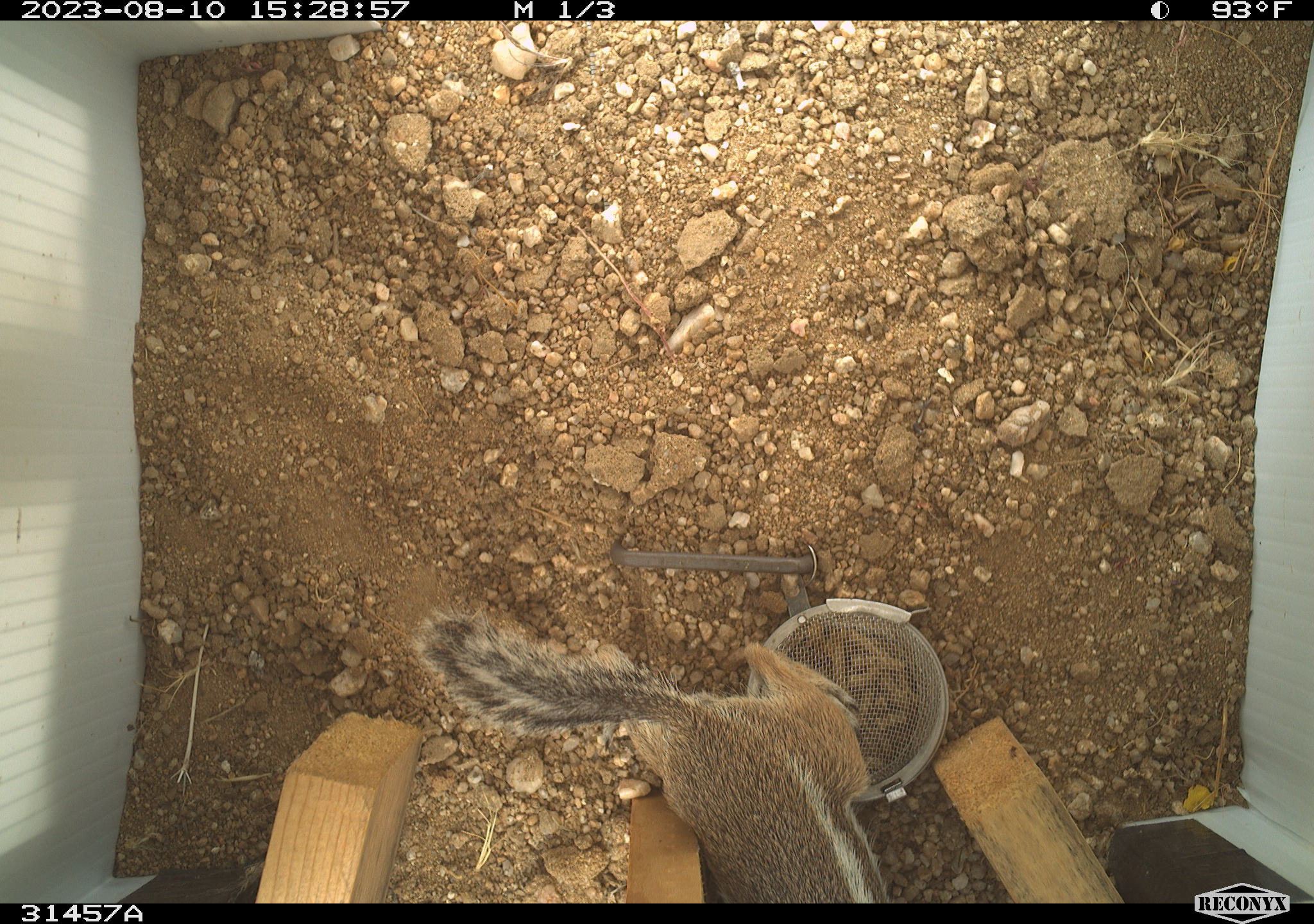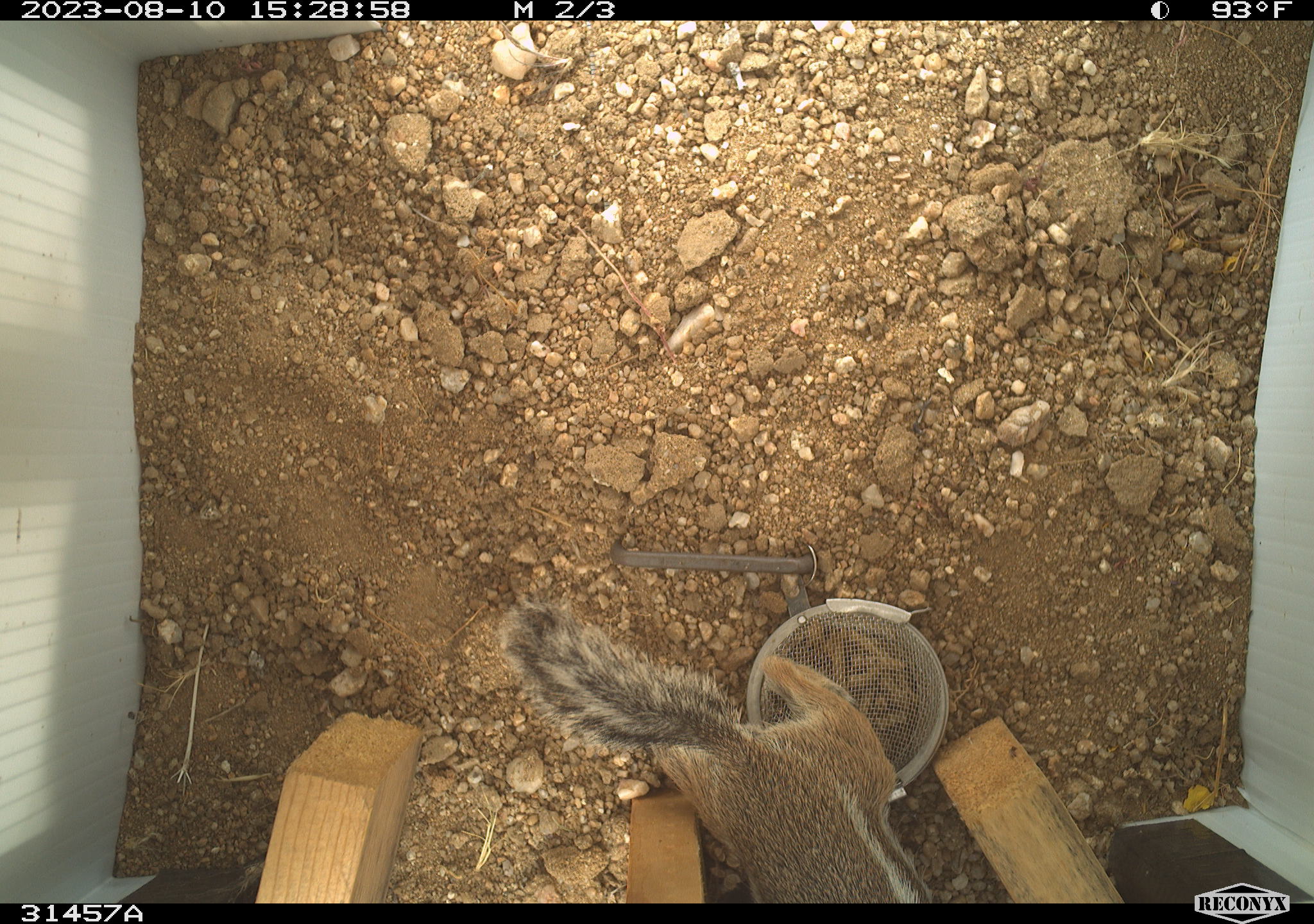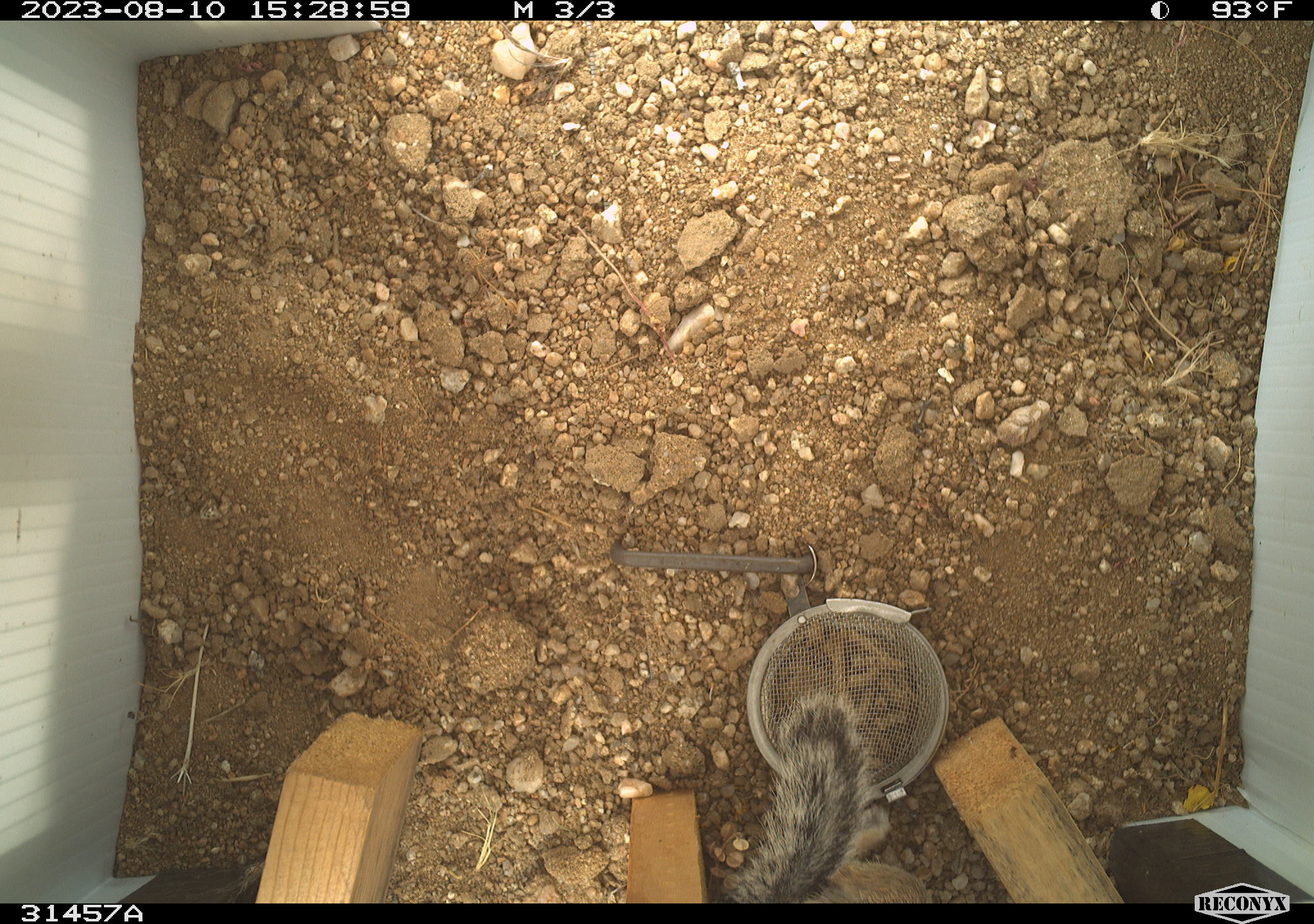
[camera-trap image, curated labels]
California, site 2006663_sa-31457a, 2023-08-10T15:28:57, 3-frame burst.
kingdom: Animalia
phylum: Chordata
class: Mammalia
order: Rodentia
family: Sciuridae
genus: Ammospermophilus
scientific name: Ammospermophilus leucurus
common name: white-tailed antelope squirrel